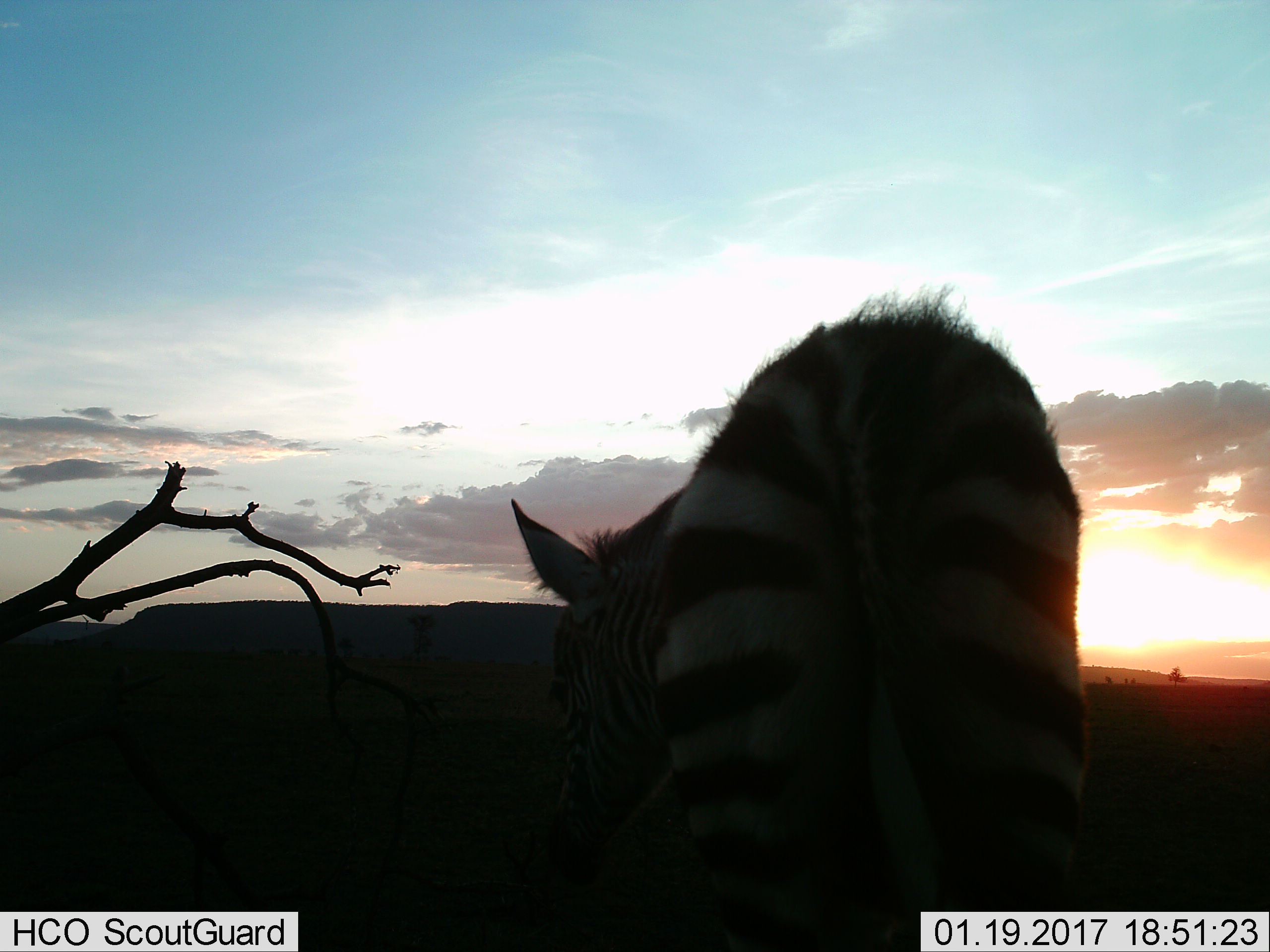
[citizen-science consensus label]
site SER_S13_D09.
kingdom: Animalia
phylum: Chordata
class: Mammalia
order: Perissodactyla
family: Equidae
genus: Equus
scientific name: Equus quagga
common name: plains zebra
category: zebraplains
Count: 1.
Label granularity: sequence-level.